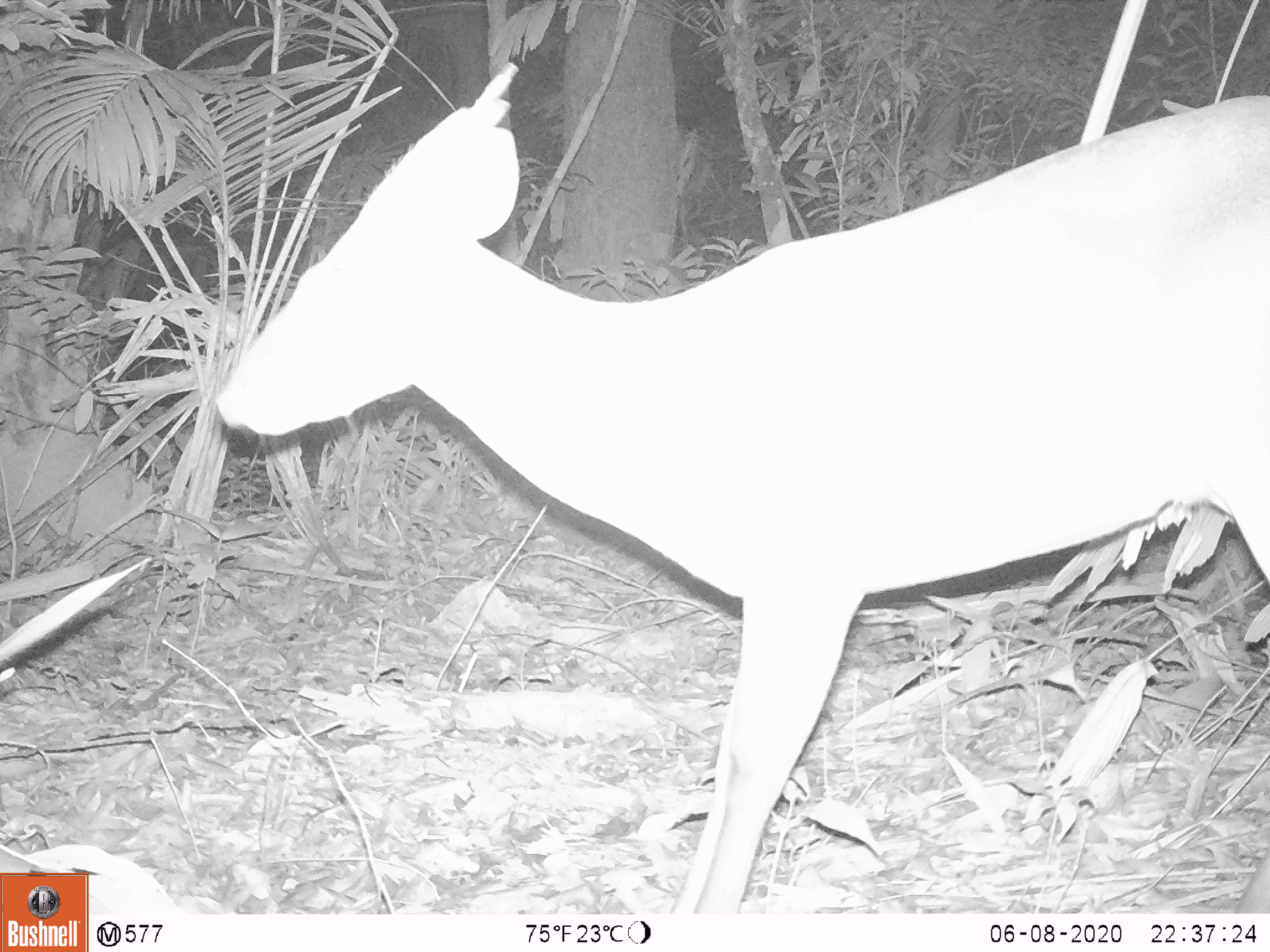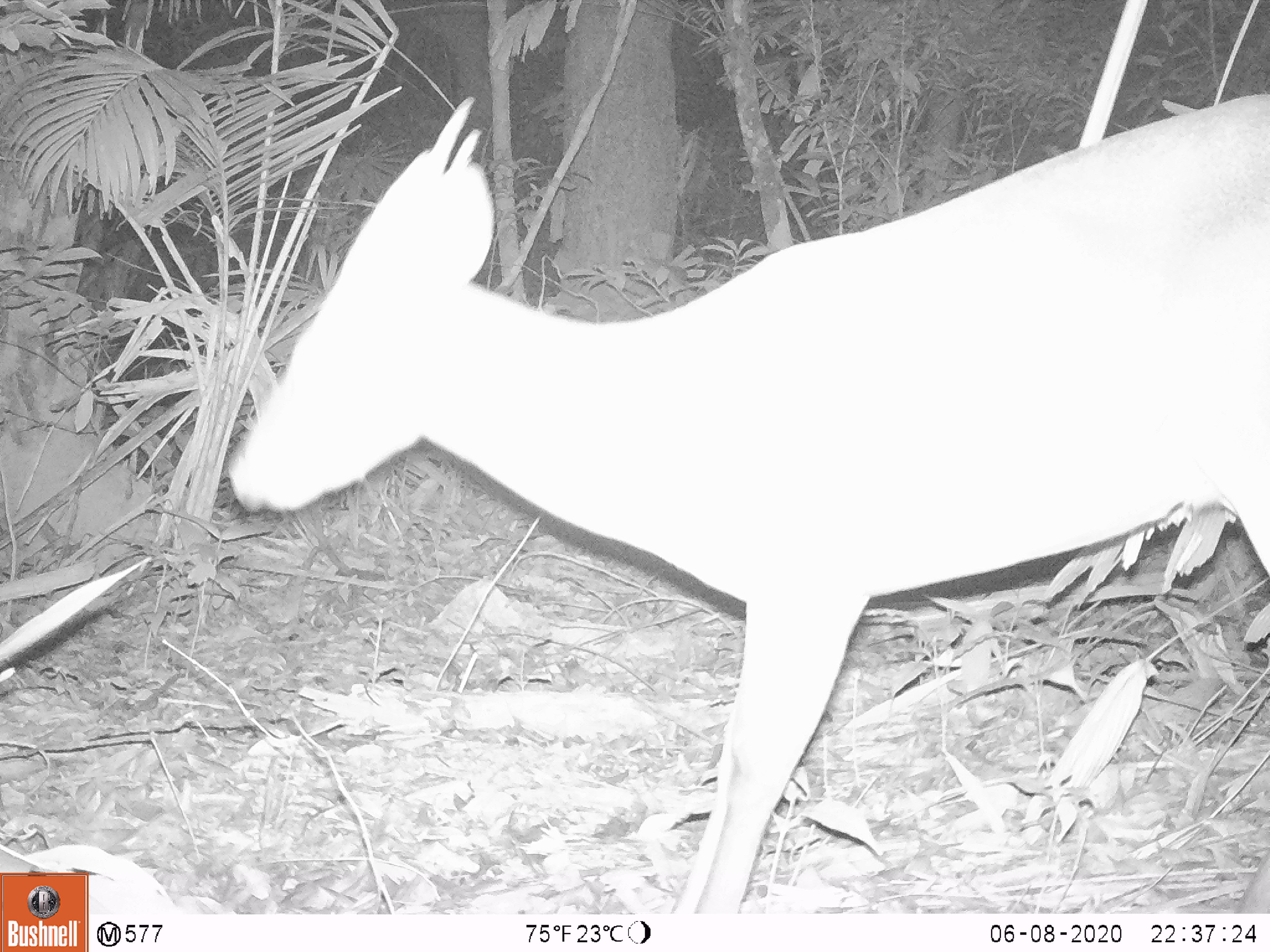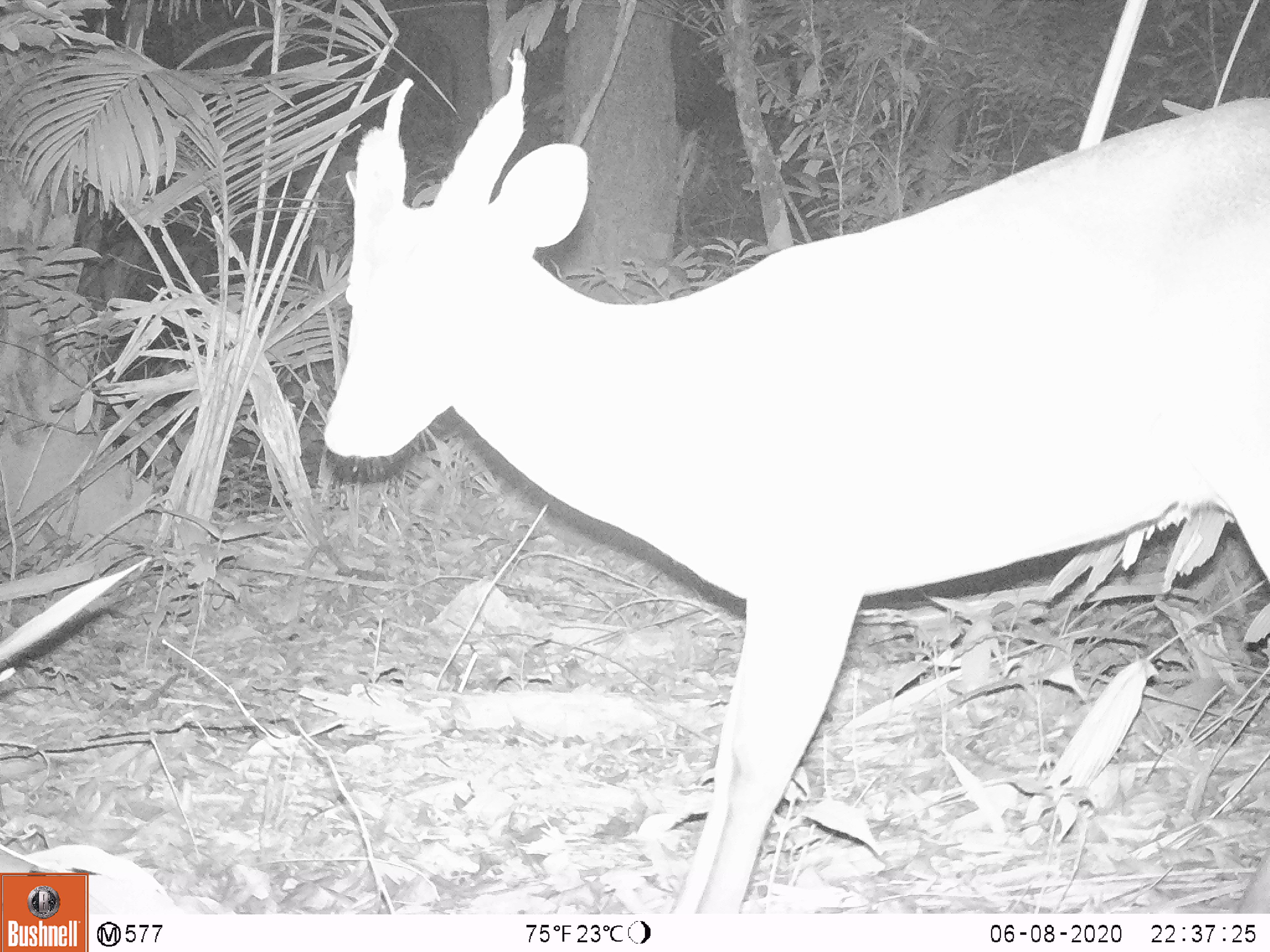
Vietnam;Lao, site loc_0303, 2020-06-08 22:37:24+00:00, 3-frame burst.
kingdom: Animalia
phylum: Chordata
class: Mammalia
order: Artiodactyla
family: Cervidae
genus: Muntiacus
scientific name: Muntiacus vuquangensis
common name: large-antlered muntjac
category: large antlered muntjac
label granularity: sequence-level